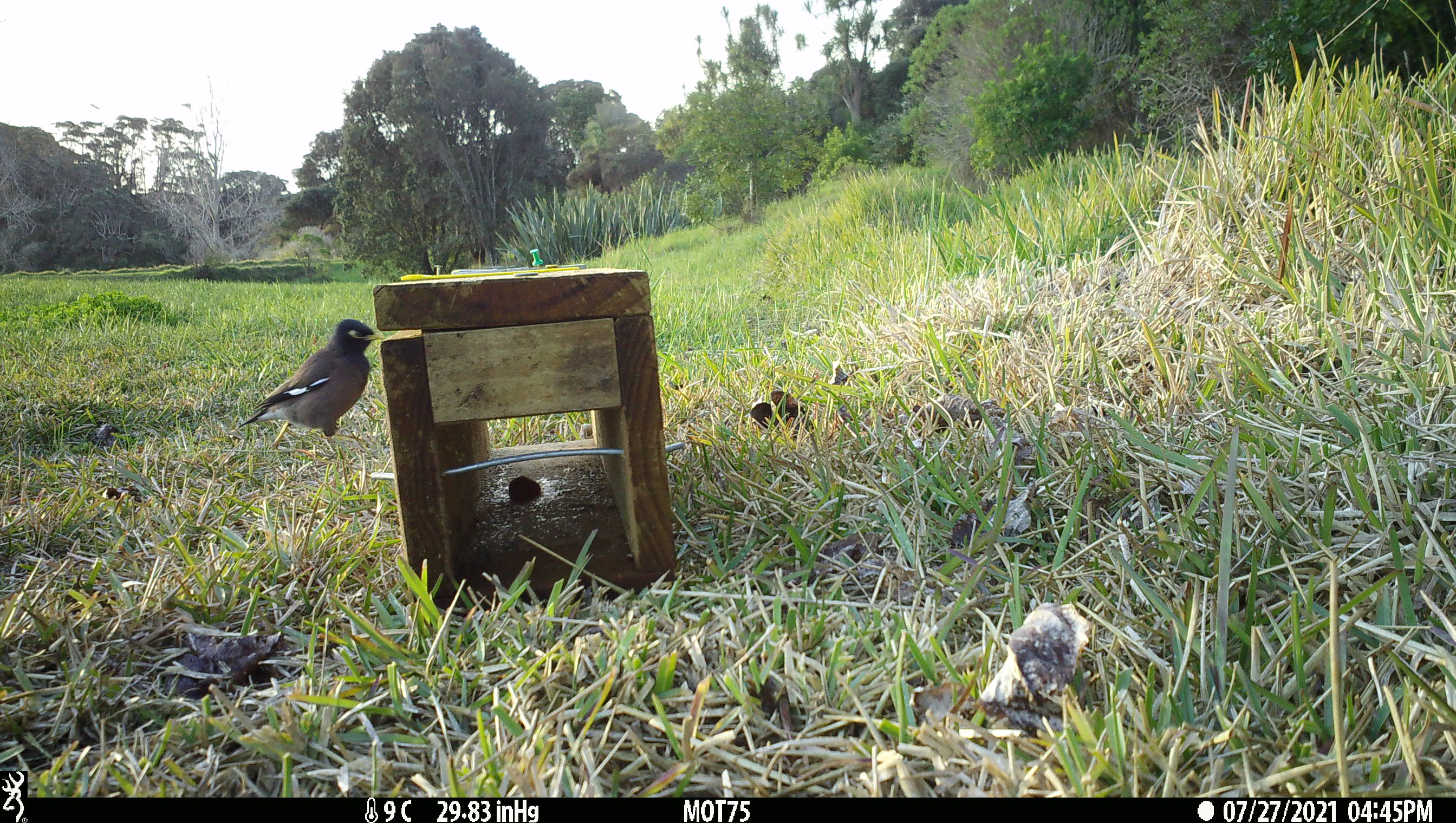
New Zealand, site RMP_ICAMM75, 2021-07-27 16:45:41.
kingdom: Animalia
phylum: Chordata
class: Aves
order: Passeriformes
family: Sturnidae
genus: Acridotheres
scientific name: Acridotheres tristis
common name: common myna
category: myna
Myna (common myna) (Acridotheres tristis).